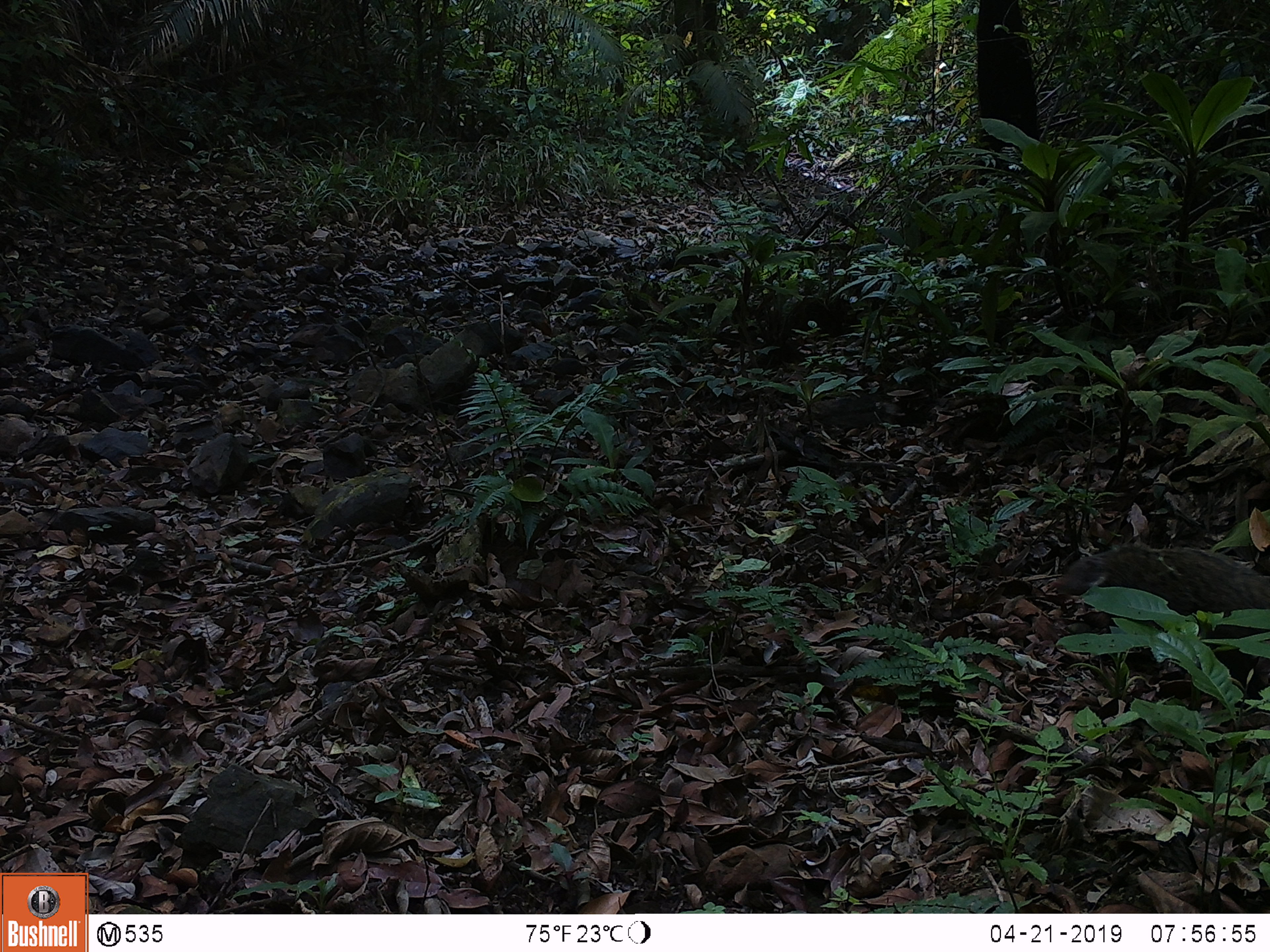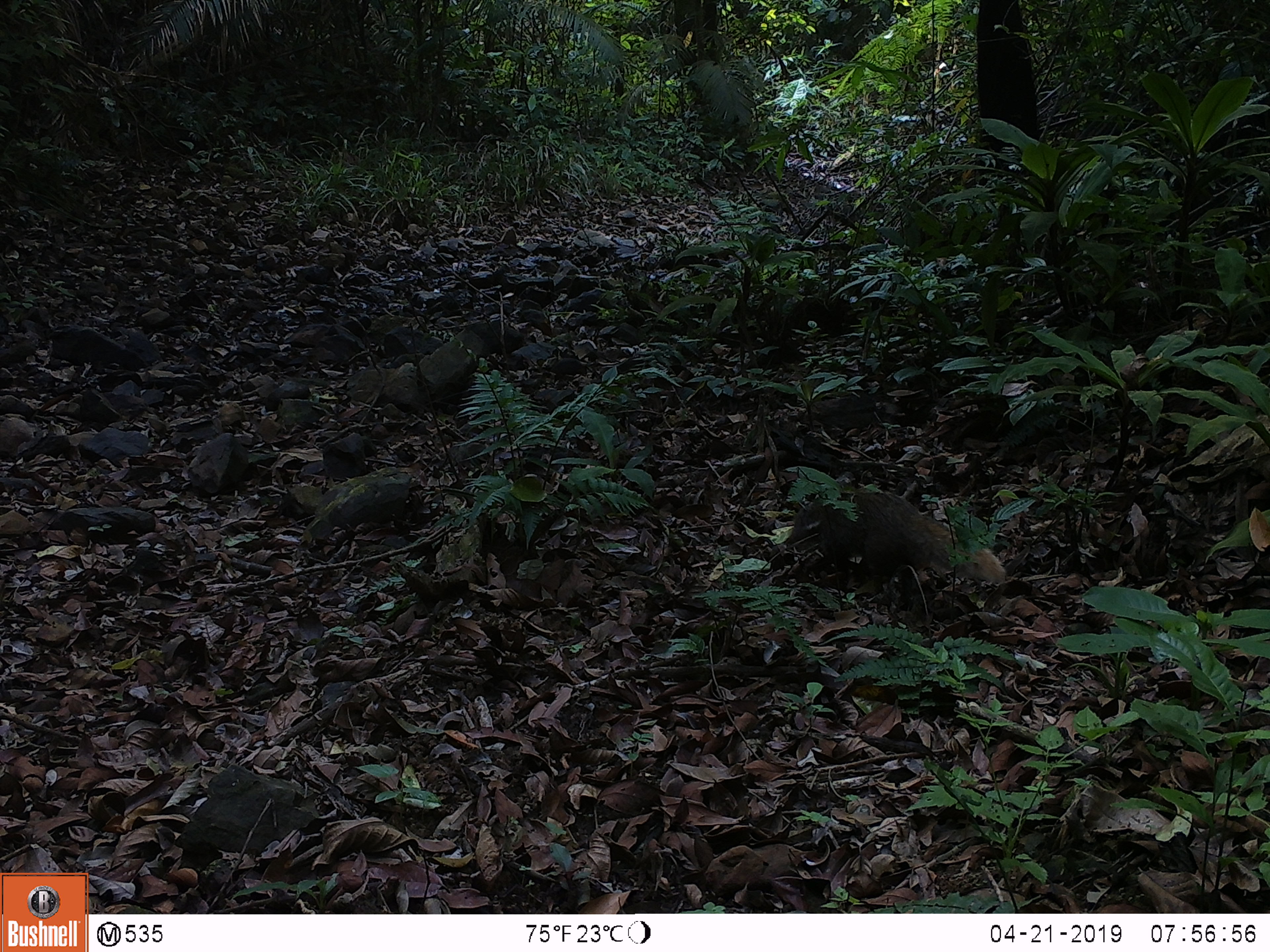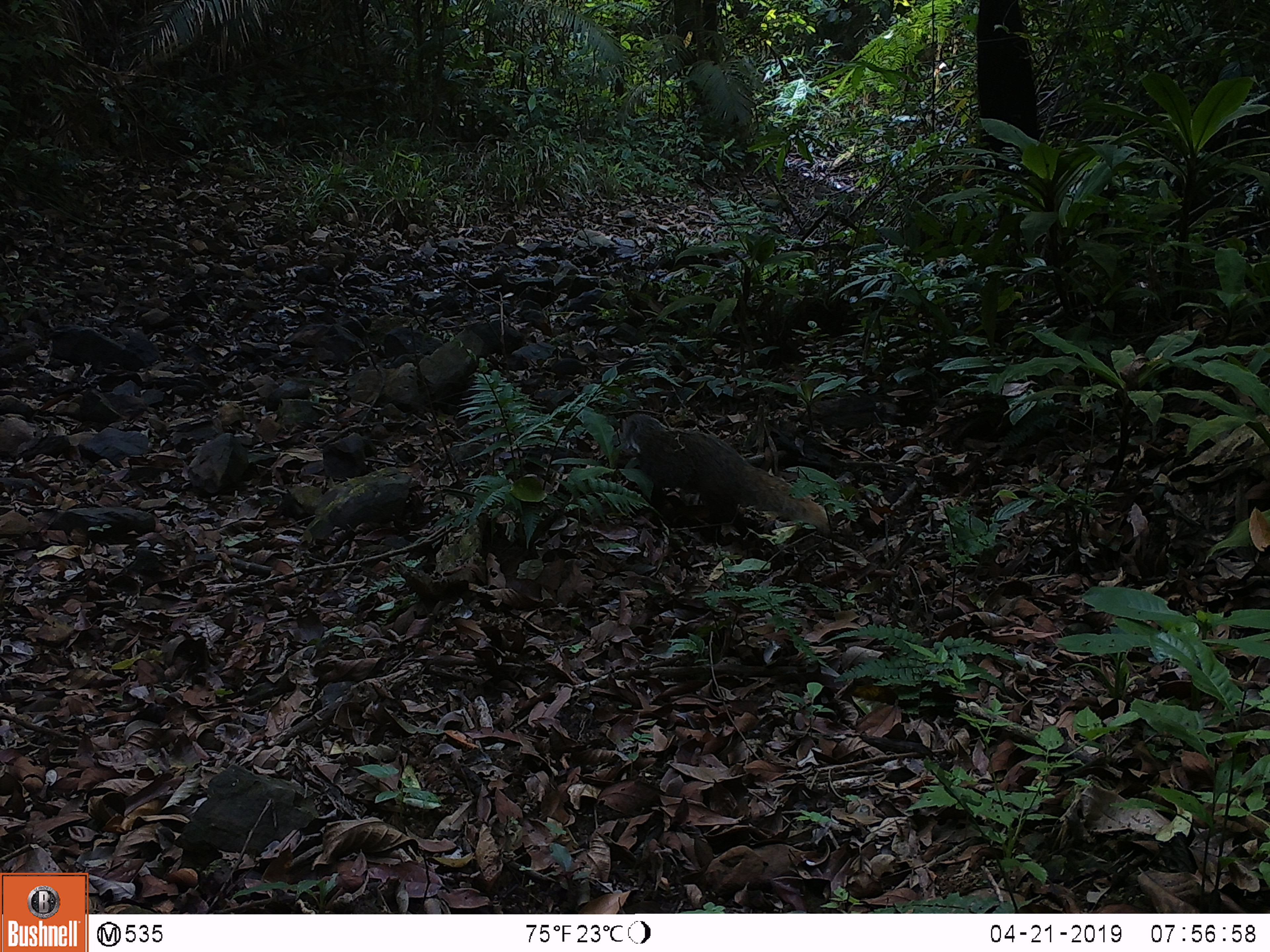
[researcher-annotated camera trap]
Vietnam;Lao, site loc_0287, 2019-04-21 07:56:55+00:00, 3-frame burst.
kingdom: Animalia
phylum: Chordata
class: Mammalia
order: Carnivora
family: Herpestidae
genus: Urva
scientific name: Urva urva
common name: crab-eating mongoose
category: crab eating mongoose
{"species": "crab eating mongoose (crab-eating mongoose) (Urva urva)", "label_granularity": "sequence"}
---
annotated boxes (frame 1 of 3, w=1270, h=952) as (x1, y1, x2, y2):
crab eating mongoose: (1051, 543, 1270, 699)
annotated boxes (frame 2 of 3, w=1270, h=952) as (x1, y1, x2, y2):
crab eating mongoose: (785, 490, 1006, 610)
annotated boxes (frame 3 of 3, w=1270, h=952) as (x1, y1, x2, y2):
crab eating mongoose: (620, 411, 831, 547)